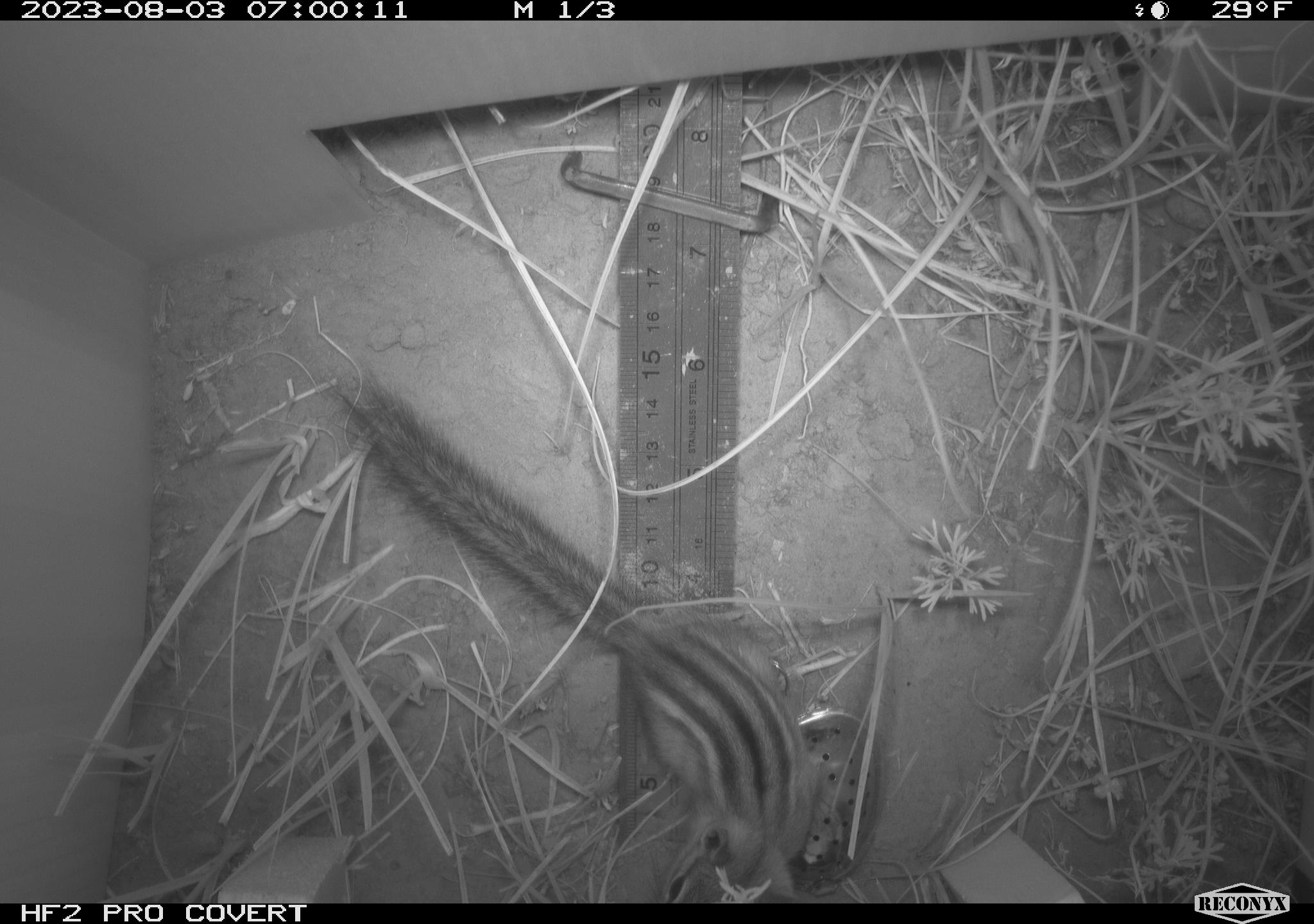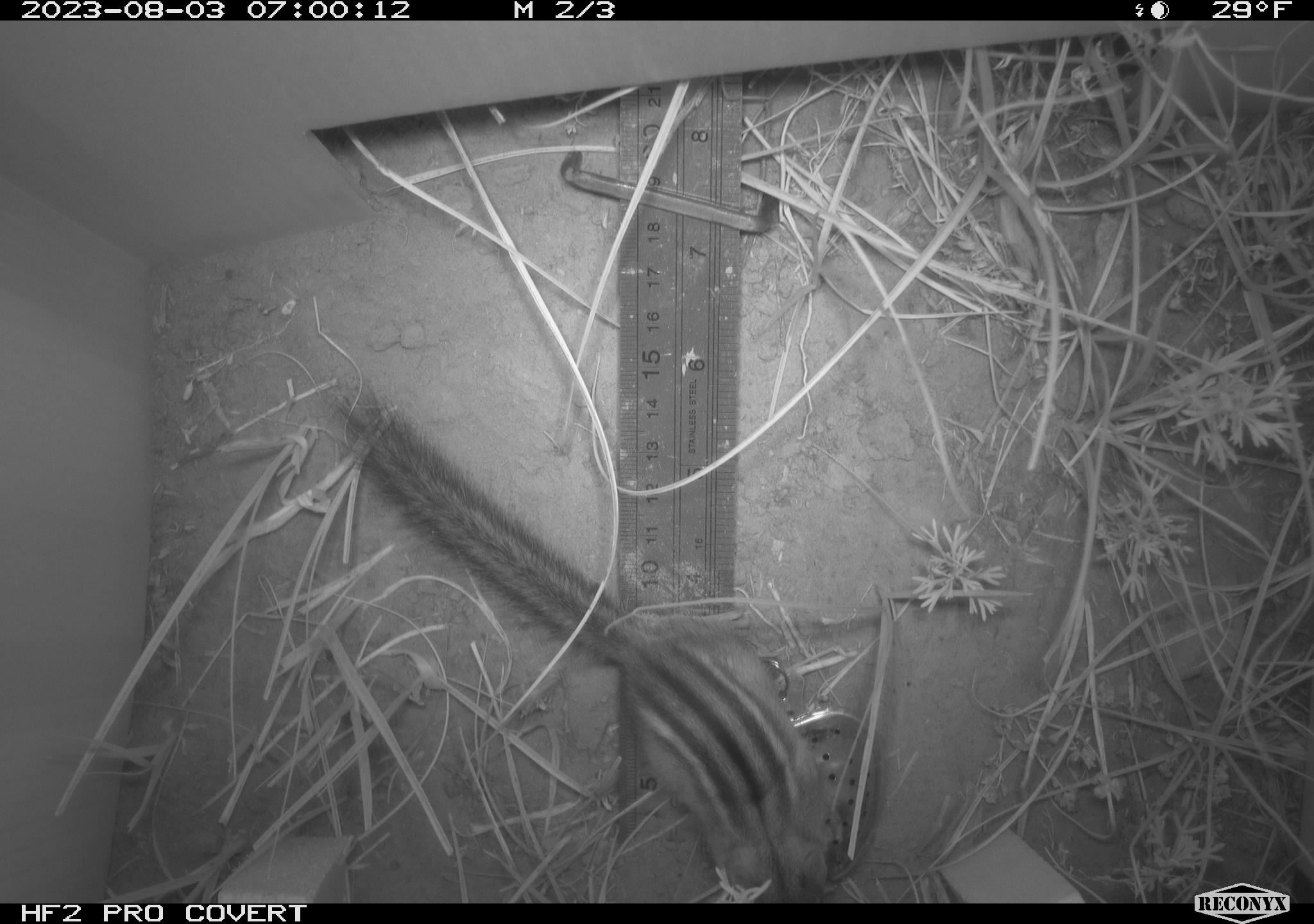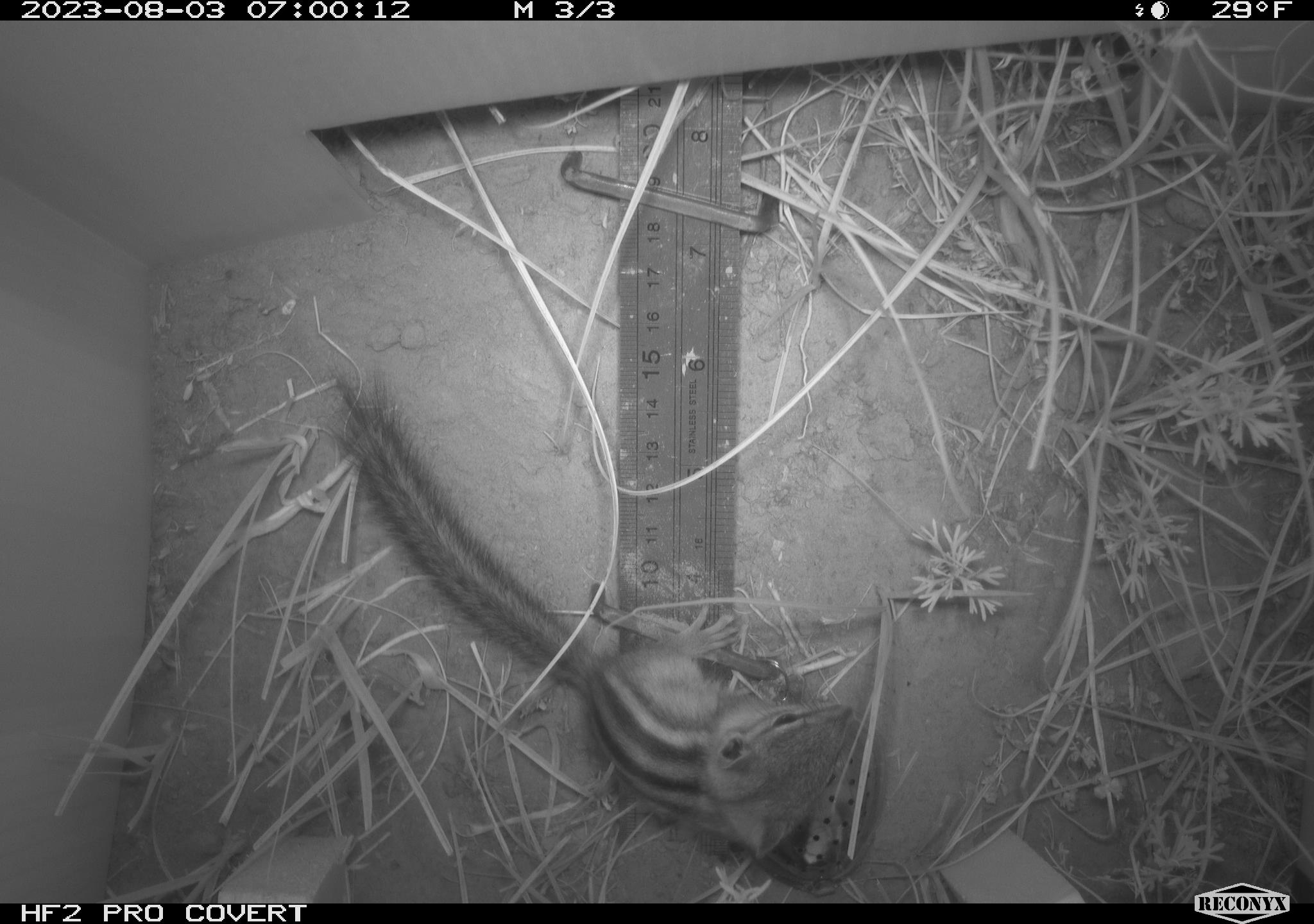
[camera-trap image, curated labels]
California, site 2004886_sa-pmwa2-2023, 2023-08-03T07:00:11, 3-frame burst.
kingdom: Animalia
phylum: Chordata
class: Mammalia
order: Rodentia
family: Sciuridae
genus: Neotamias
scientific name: Neotamias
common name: western chipmunks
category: neotamias species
Neotamias species (western chipmunks) (Neotamias).